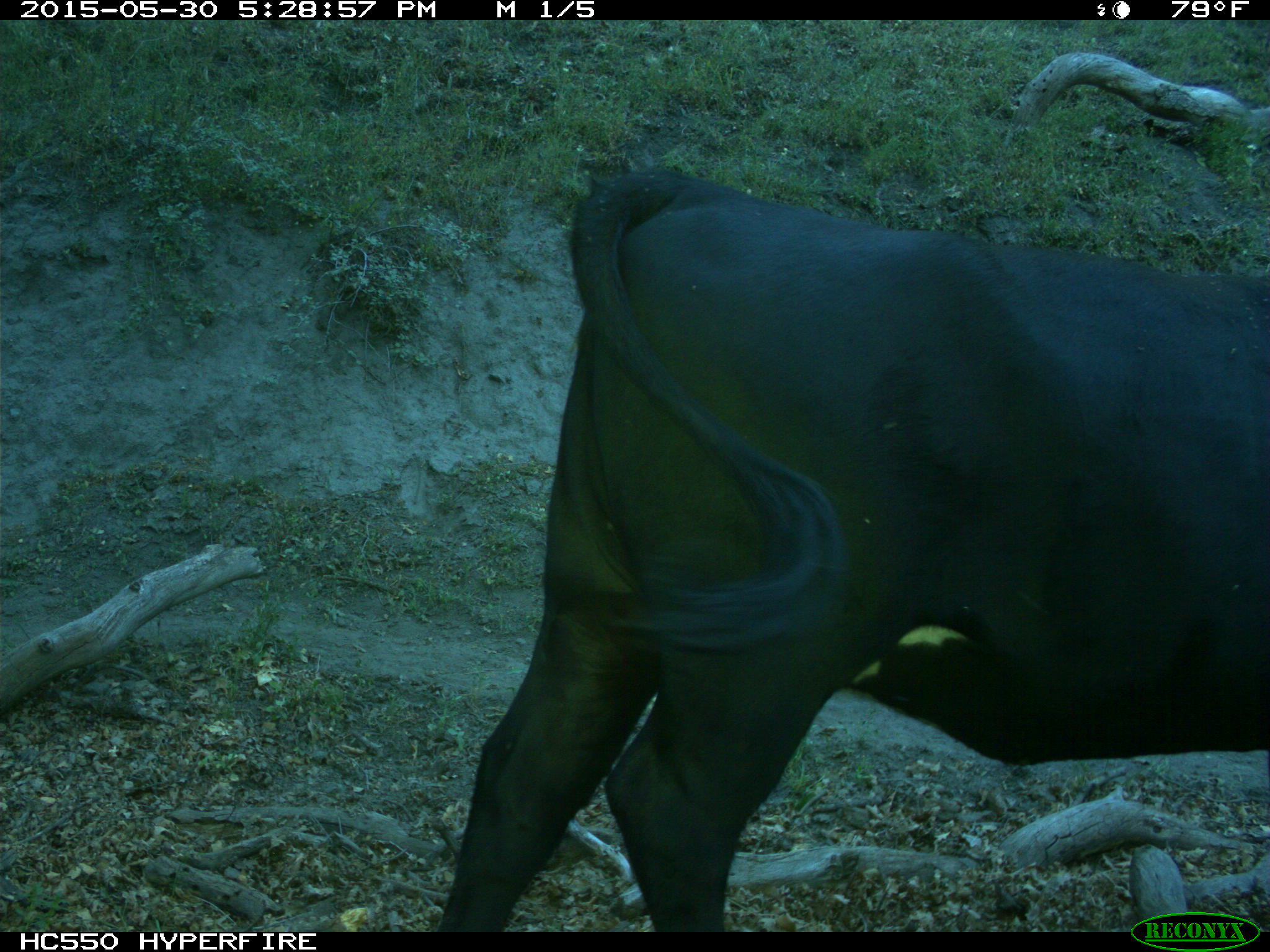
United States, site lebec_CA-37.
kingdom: Animalia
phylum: Chordata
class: Mammalia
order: Artiodactyla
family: Bovidae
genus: Bos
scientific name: Bos taurus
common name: domestic cow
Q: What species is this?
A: Bos taurus (domestic cow).